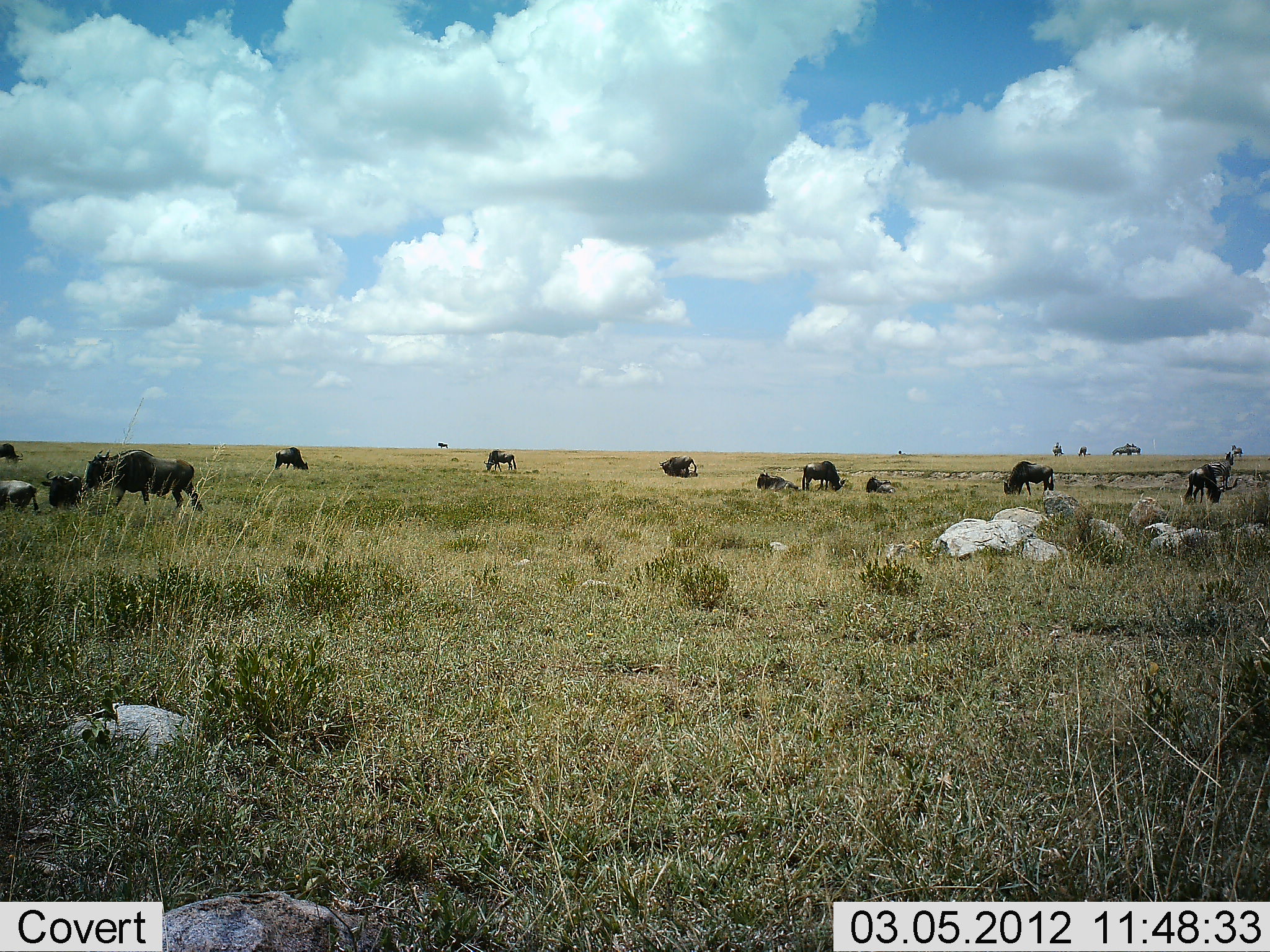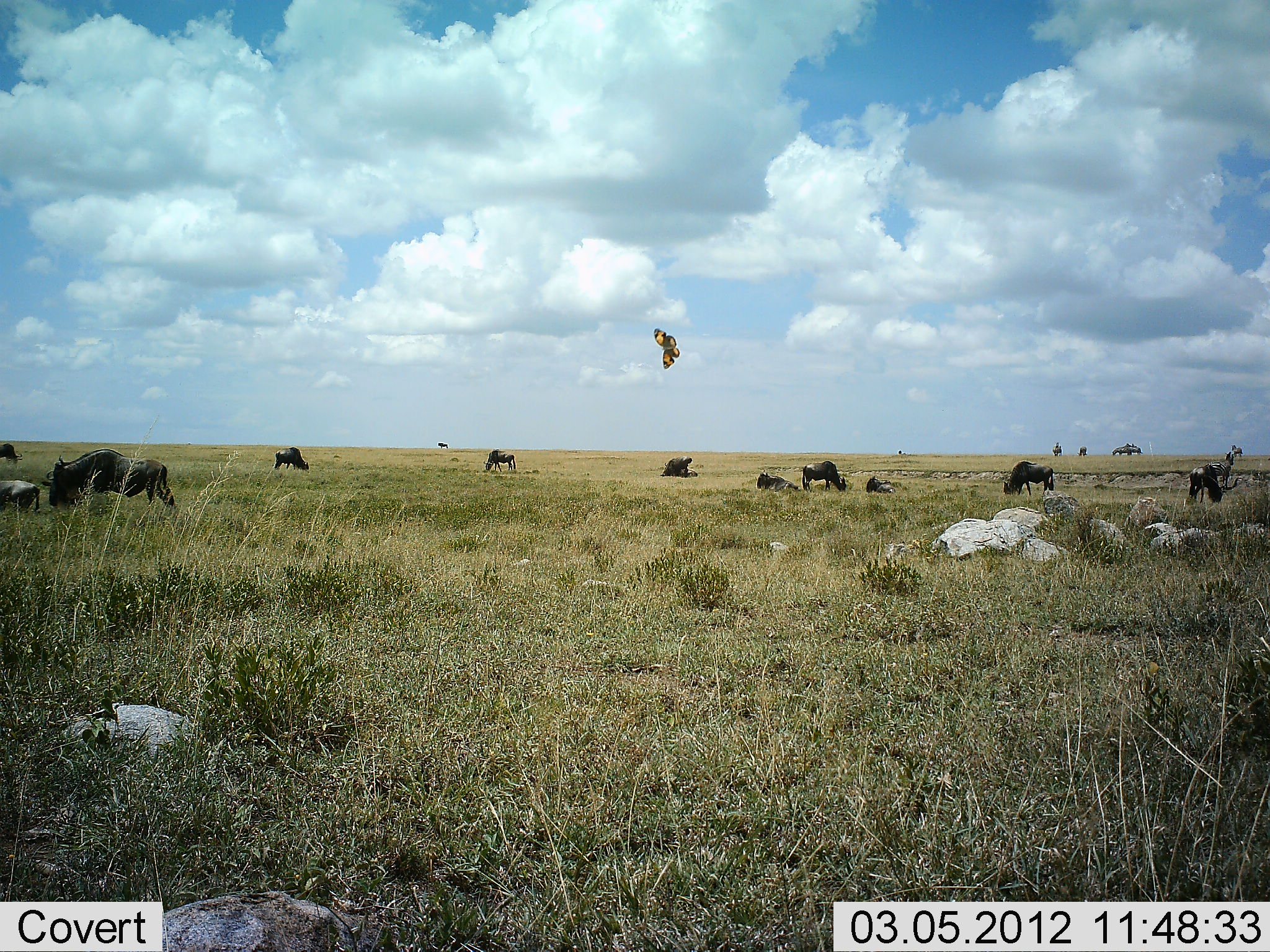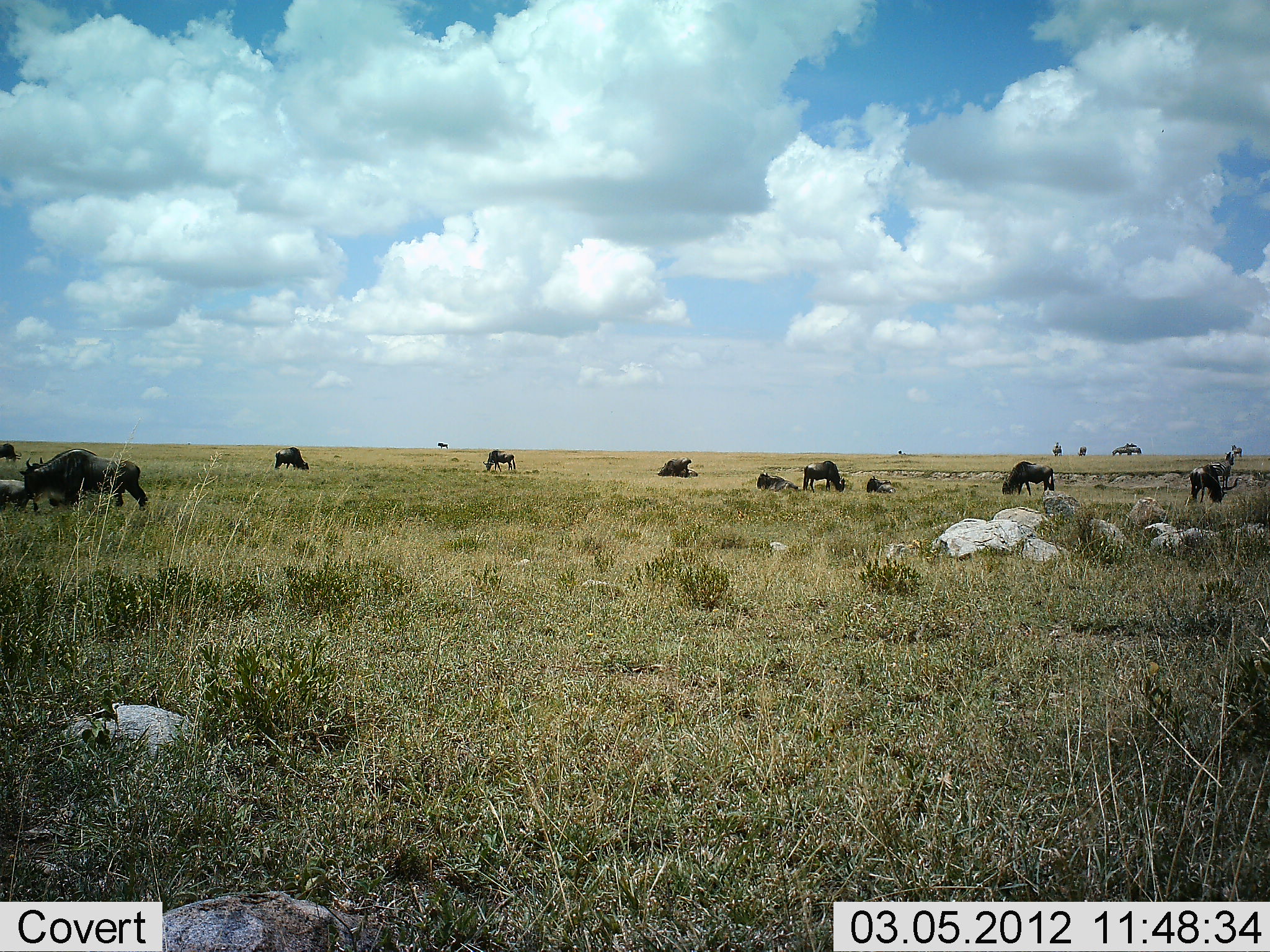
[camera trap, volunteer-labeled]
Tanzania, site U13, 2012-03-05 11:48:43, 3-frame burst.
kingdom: Animalia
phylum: Chordata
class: Mammalia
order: Artiodactyla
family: Bovidae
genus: Connochaetes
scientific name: Connochaetes taurinus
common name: blue wildebeest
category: wildebeest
Wildebeest (blue wildebeest) (Connochaetes taurinus), count 11-50. Behavior (volunteer vote fractions): standing 61%, resting 57%, moving 17%, interacting 4%. Young present (vote fraction): 4%. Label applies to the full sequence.